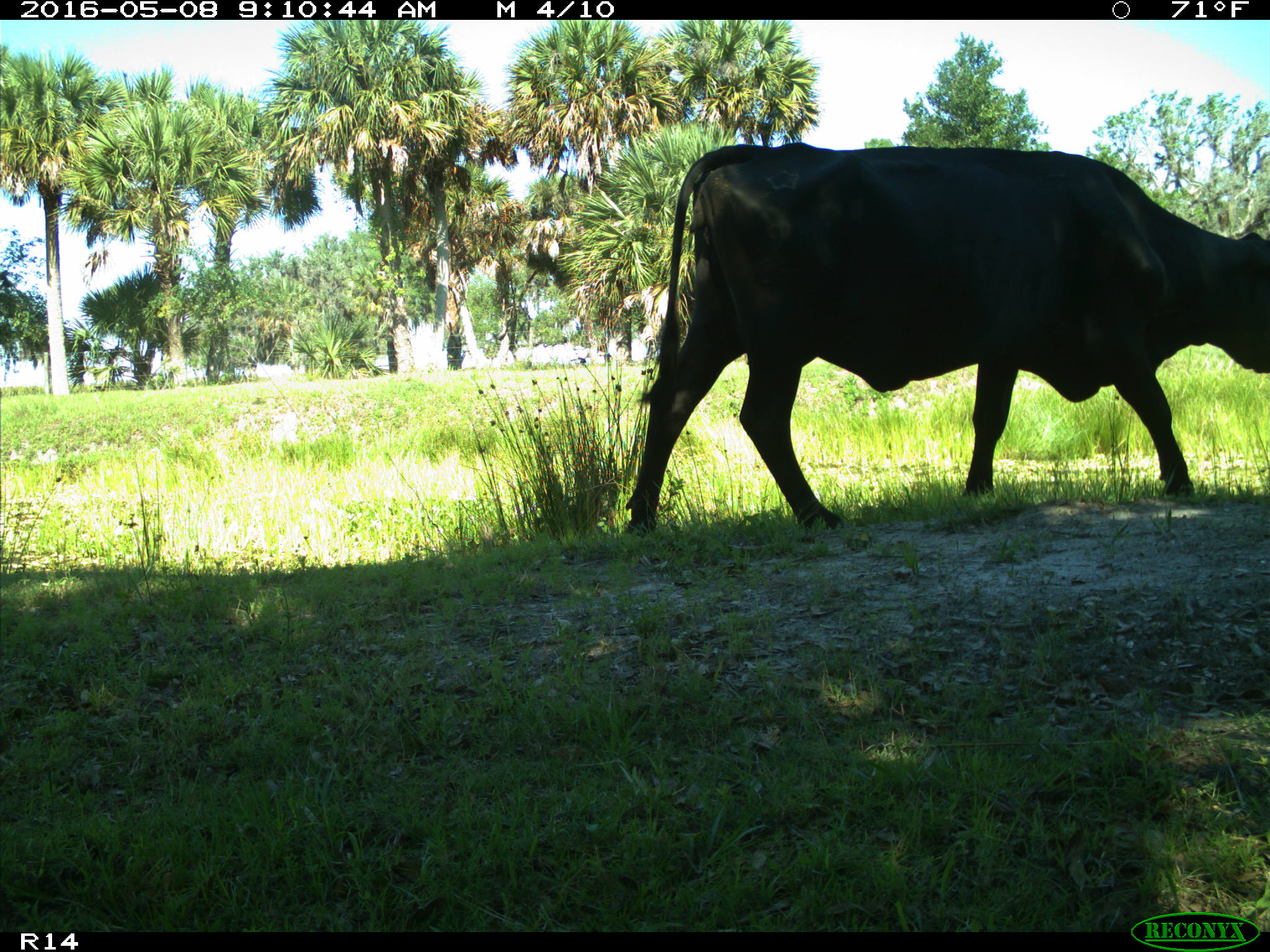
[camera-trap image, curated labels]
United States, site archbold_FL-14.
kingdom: Animalia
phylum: Chordata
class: Mammalia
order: Artiodactyla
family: Bovidae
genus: Bos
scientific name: Bos taurus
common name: domestic cow